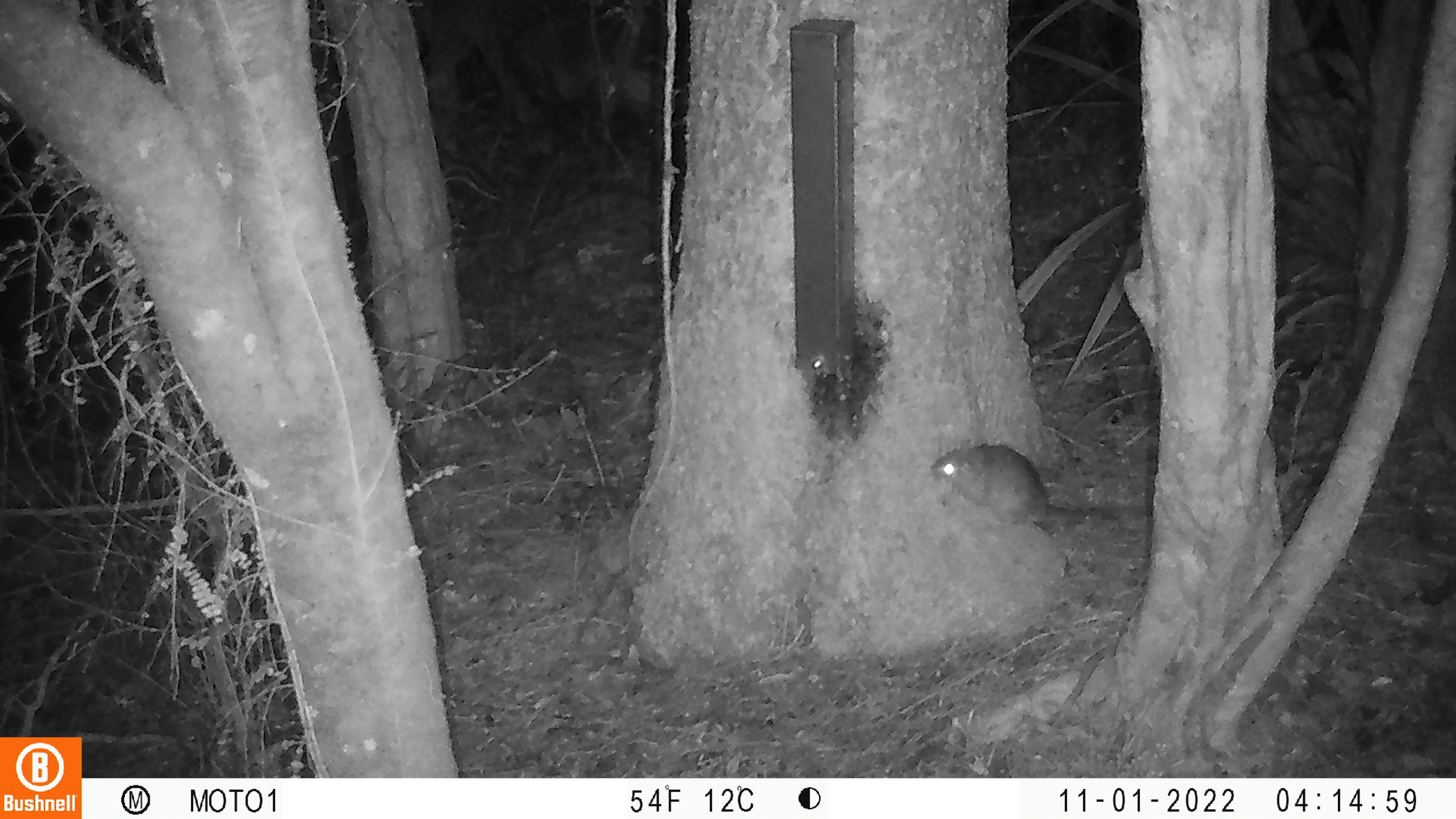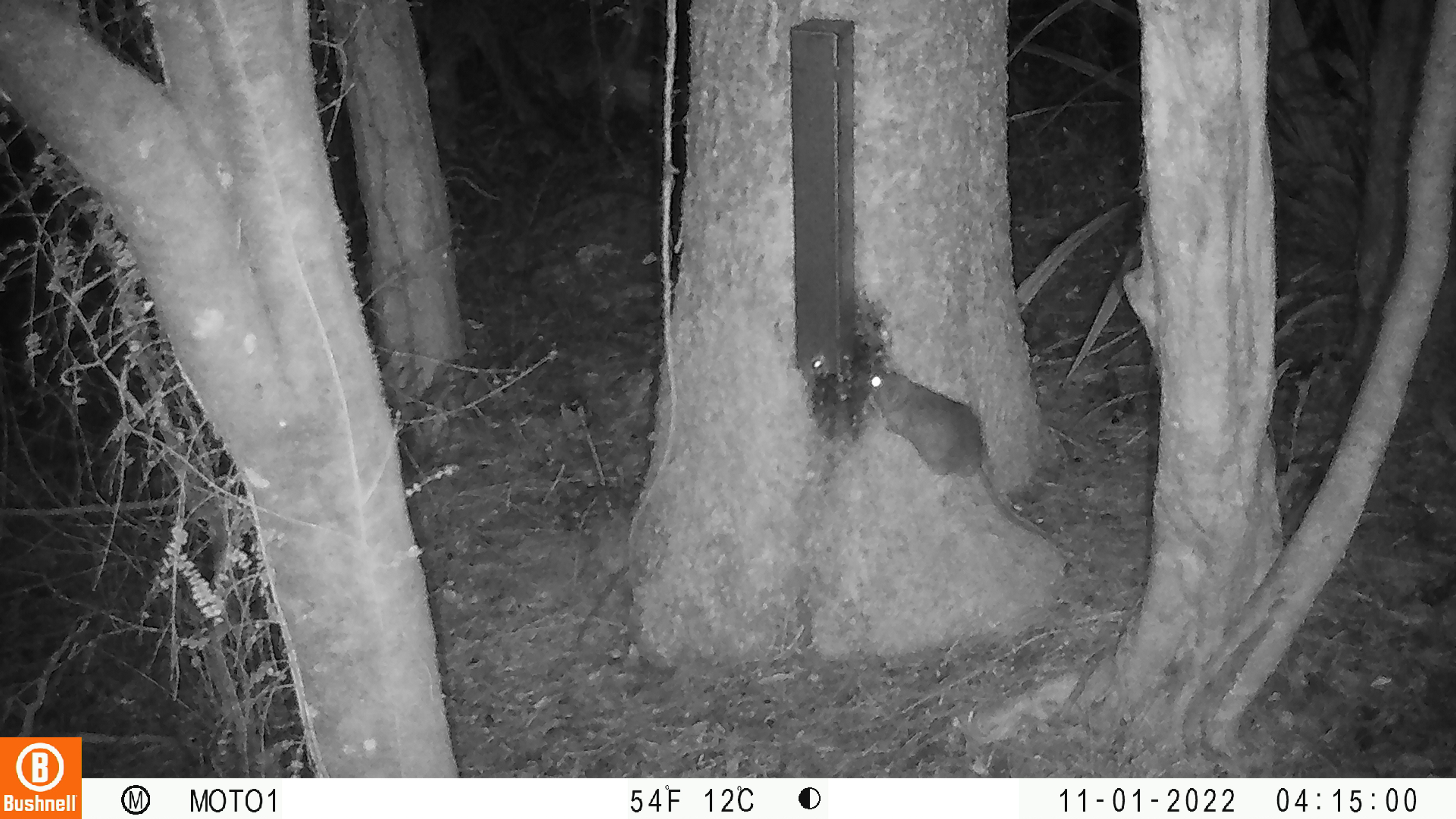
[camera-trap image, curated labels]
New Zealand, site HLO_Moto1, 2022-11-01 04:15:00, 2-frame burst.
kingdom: Animalia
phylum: Chordata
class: Mammalia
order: Rodentia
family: Muridae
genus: Rattus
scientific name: Rattus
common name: rat